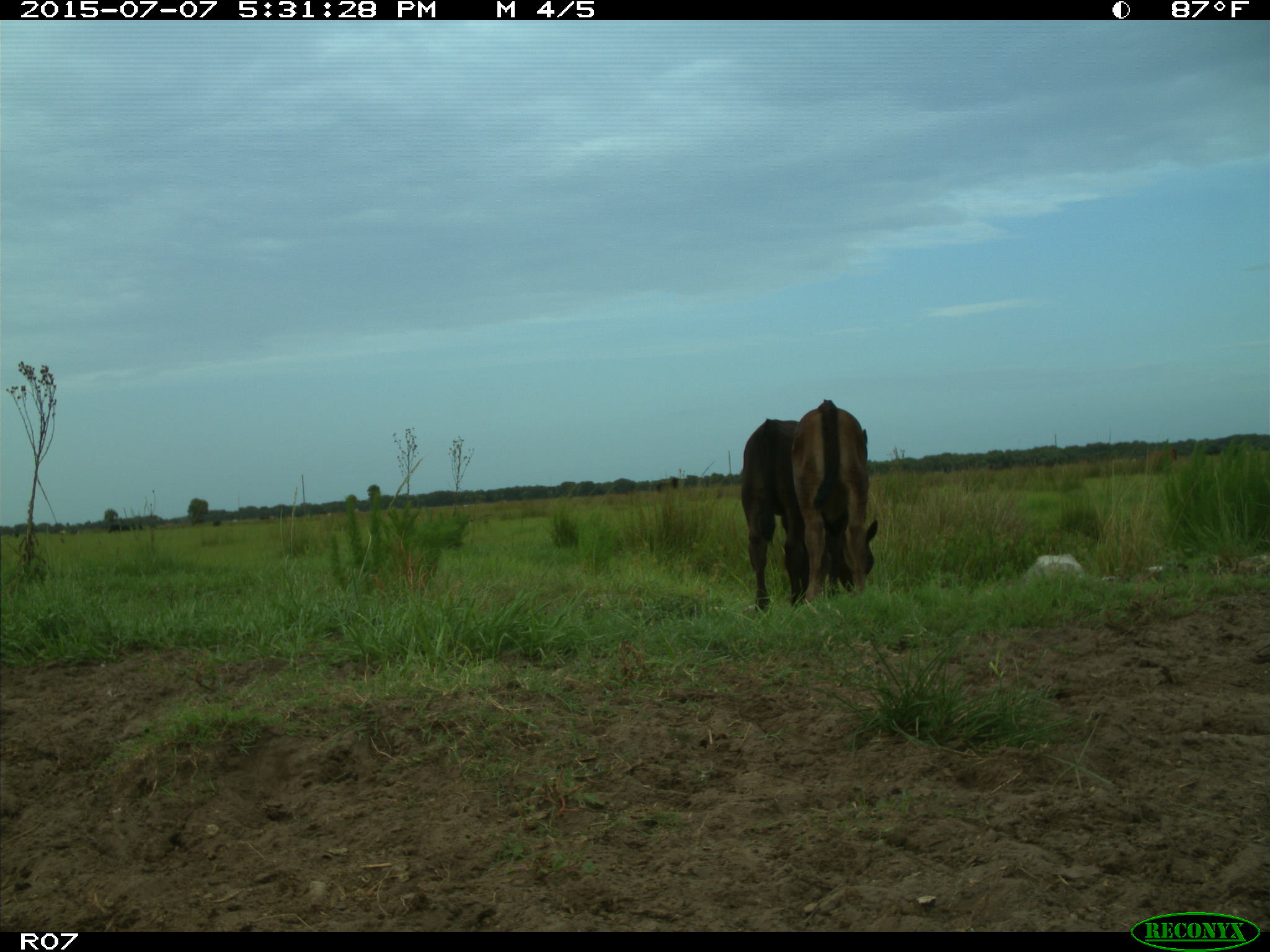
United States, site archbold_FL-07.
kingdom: Animalia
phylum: Chordata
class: Mammalia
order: Artiodactyla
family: Bovidae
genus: Bos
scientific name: Bos taurus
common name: domestic cow